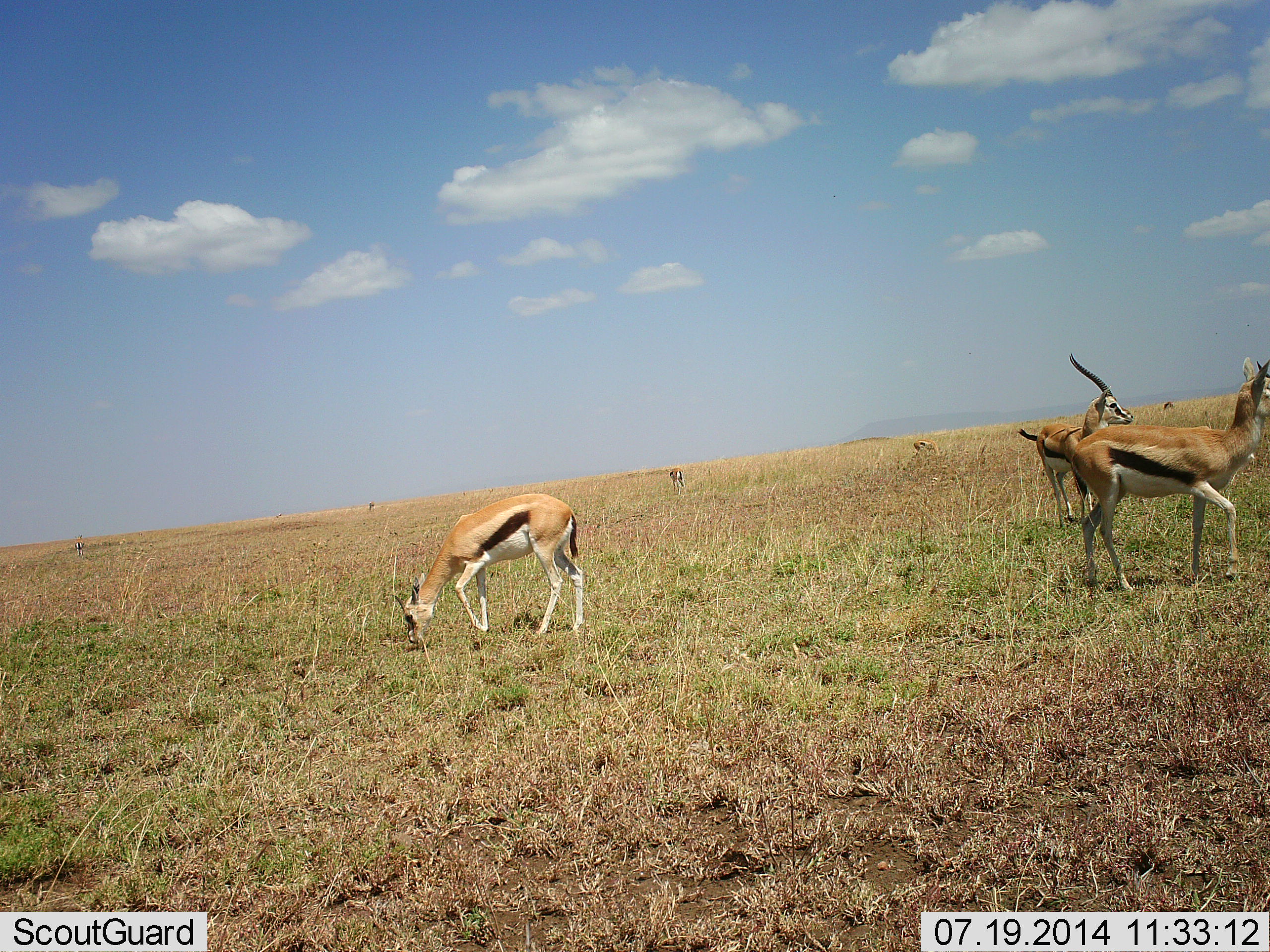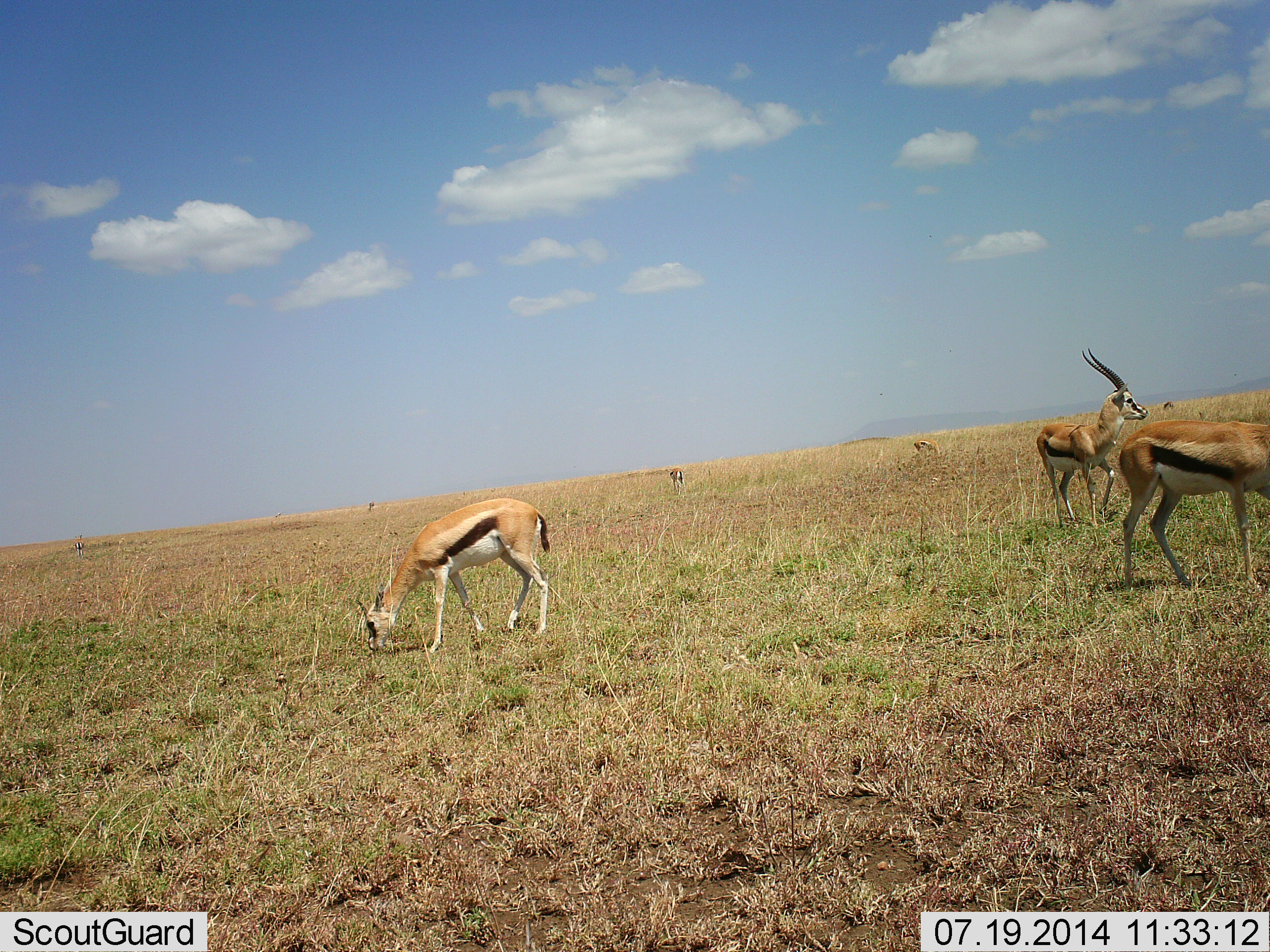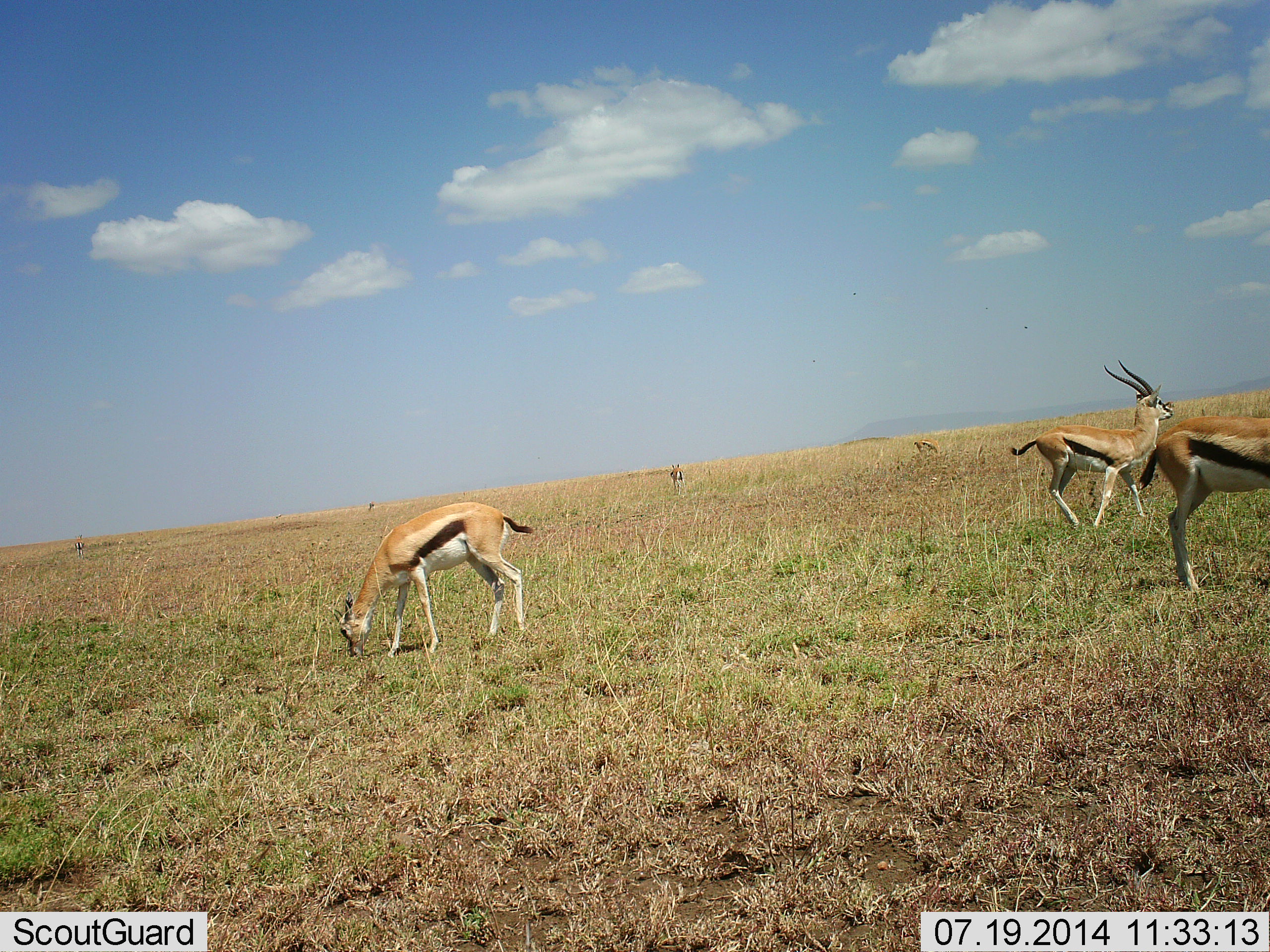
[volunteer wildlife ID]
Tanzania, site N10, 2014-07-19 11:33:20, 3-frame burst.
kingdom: Animalia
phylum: Chordata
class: Mammalia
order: Artiodactyla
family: Bovidae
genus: Eudorcas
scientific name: Eudorcas thomsonii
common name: thomson's gazelle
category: gazellethomsons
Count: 3.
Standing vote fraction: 60%.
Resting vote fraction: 10%.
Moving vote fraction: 60%.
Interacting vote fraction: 0%.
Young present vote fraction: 10%.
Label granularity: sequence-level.